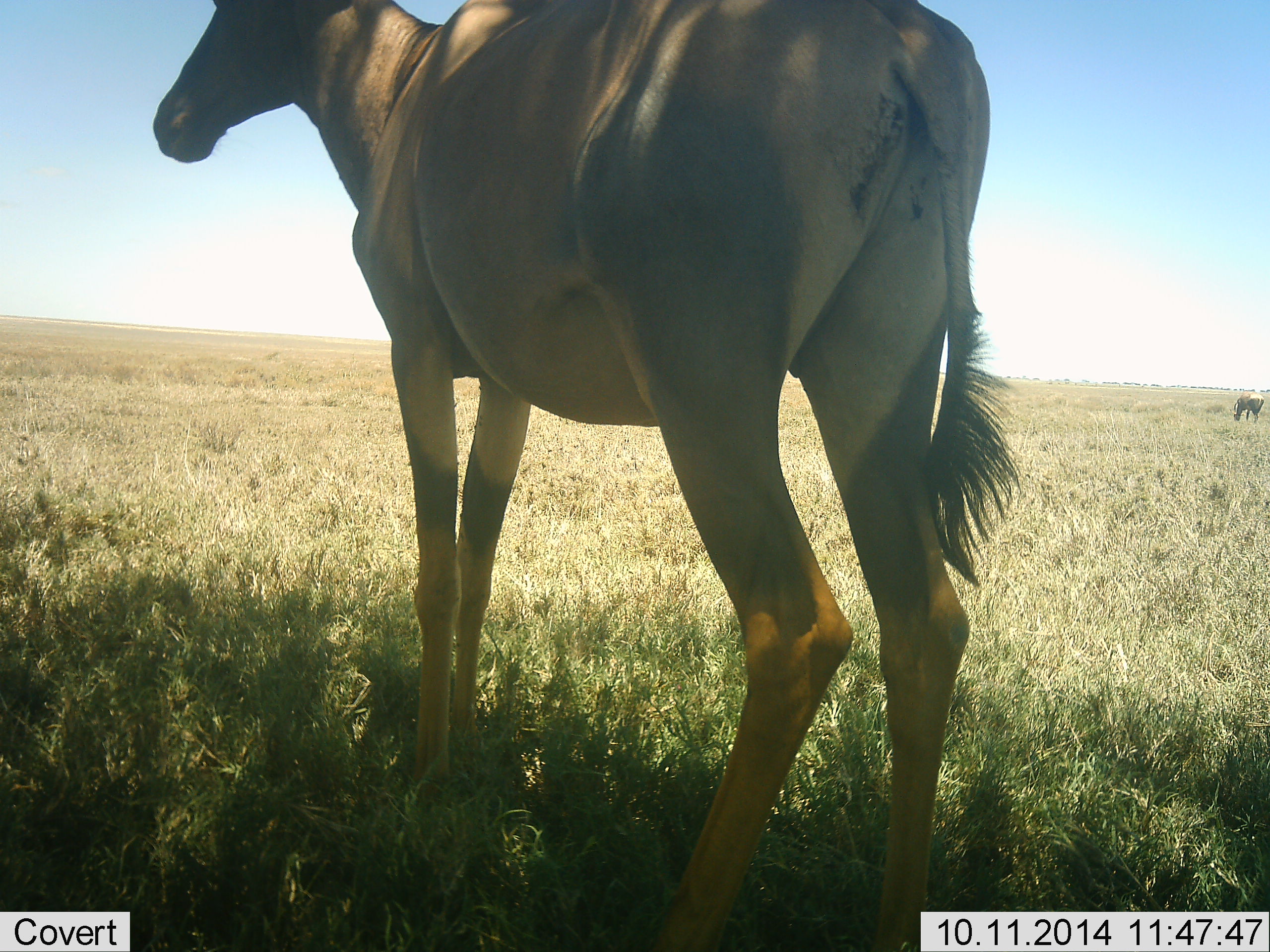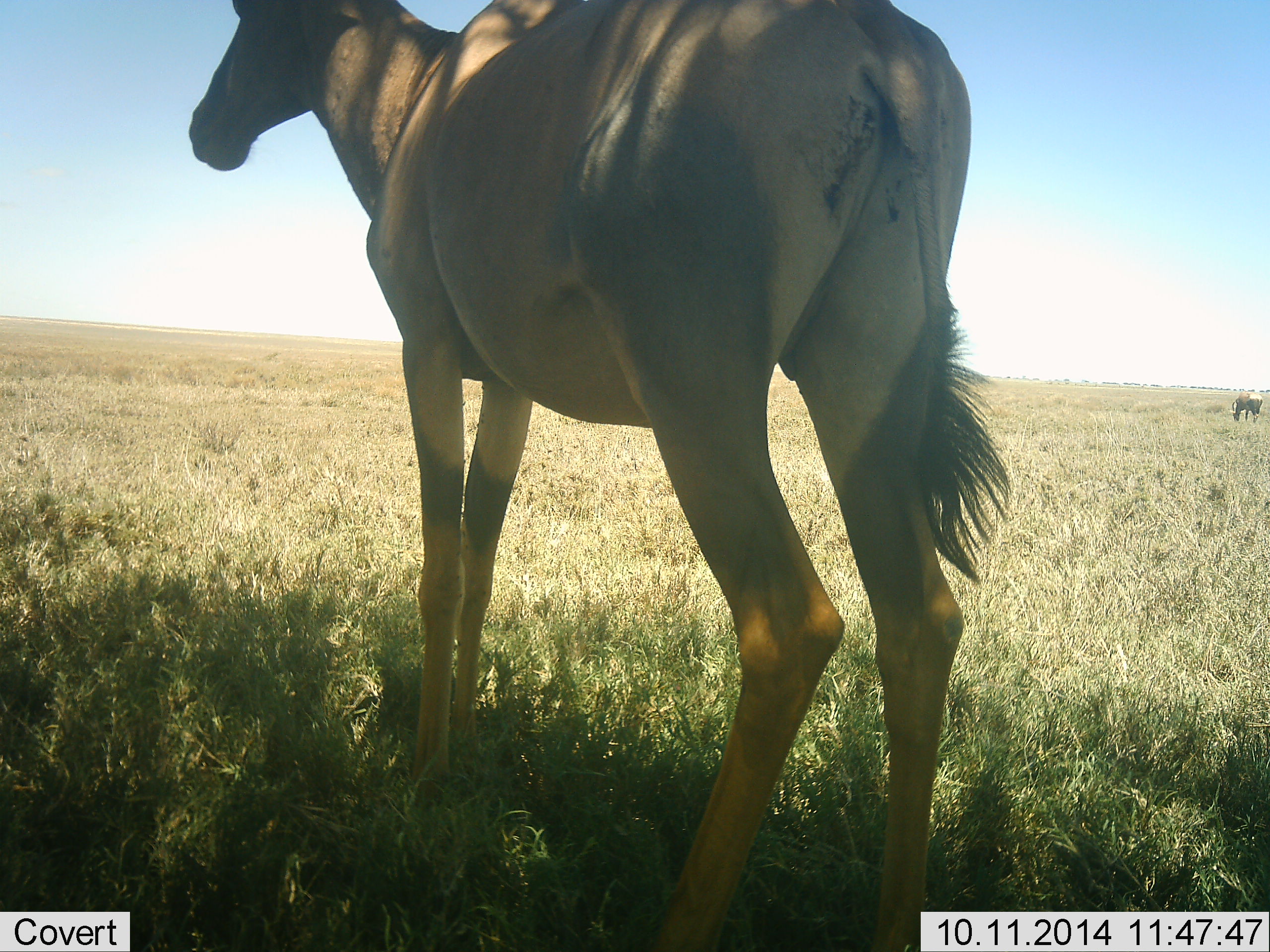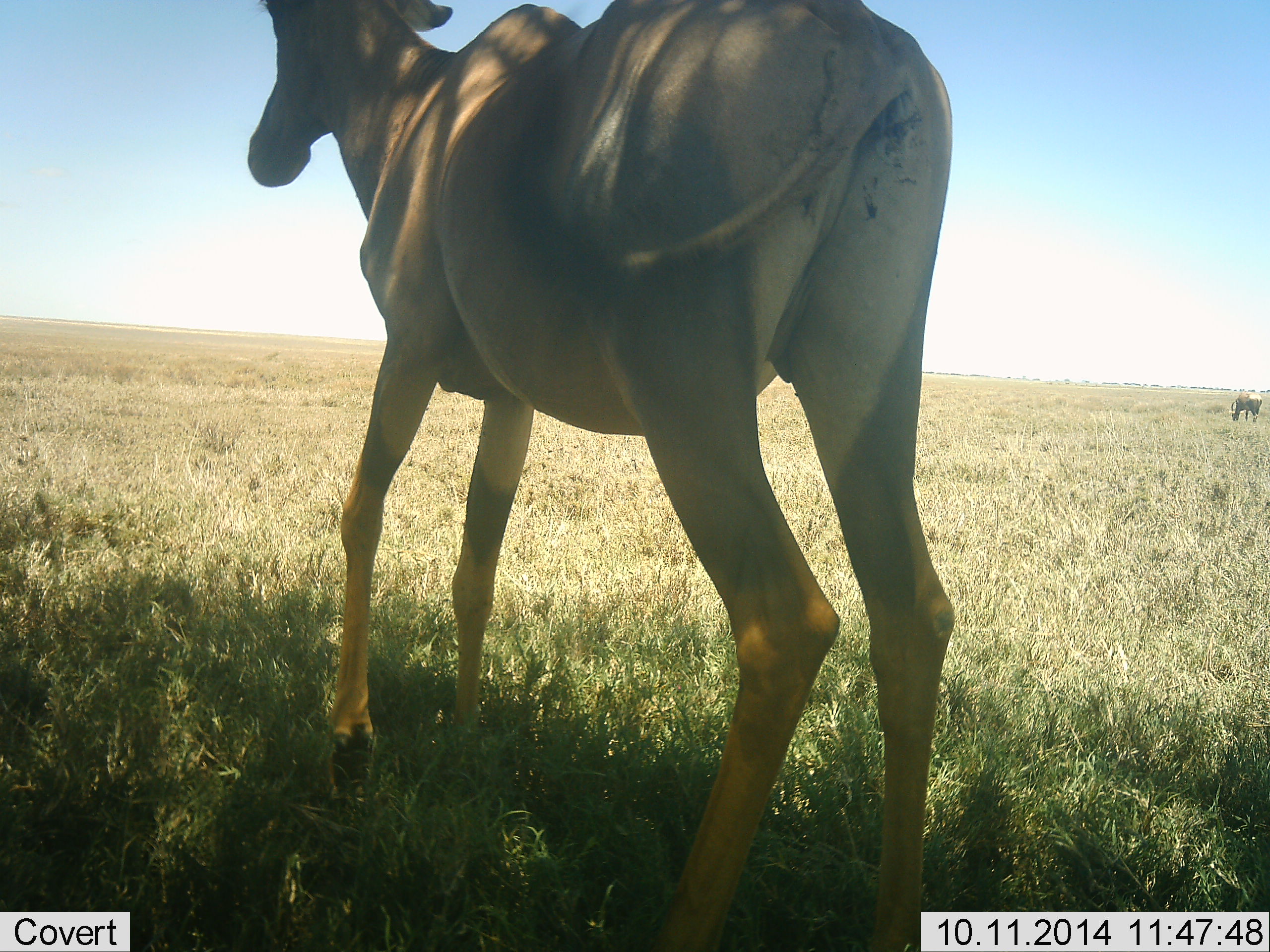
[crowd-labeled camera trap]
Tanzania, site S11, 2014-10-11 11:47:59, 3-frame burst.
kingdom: Animalia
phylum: Chordata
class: Mammalia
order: Artiodactyla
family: Bovidae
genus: Damaliscus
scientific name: Damaliscus lunatus jimela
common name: topi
Topi (Damaliscus lunatus jimela), count 2. Behavior (volunteer vote fractions): standing 100%, resting 0%, moving 0%, interacting 0%. Young present (vote fraction): 0%. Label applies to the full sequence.